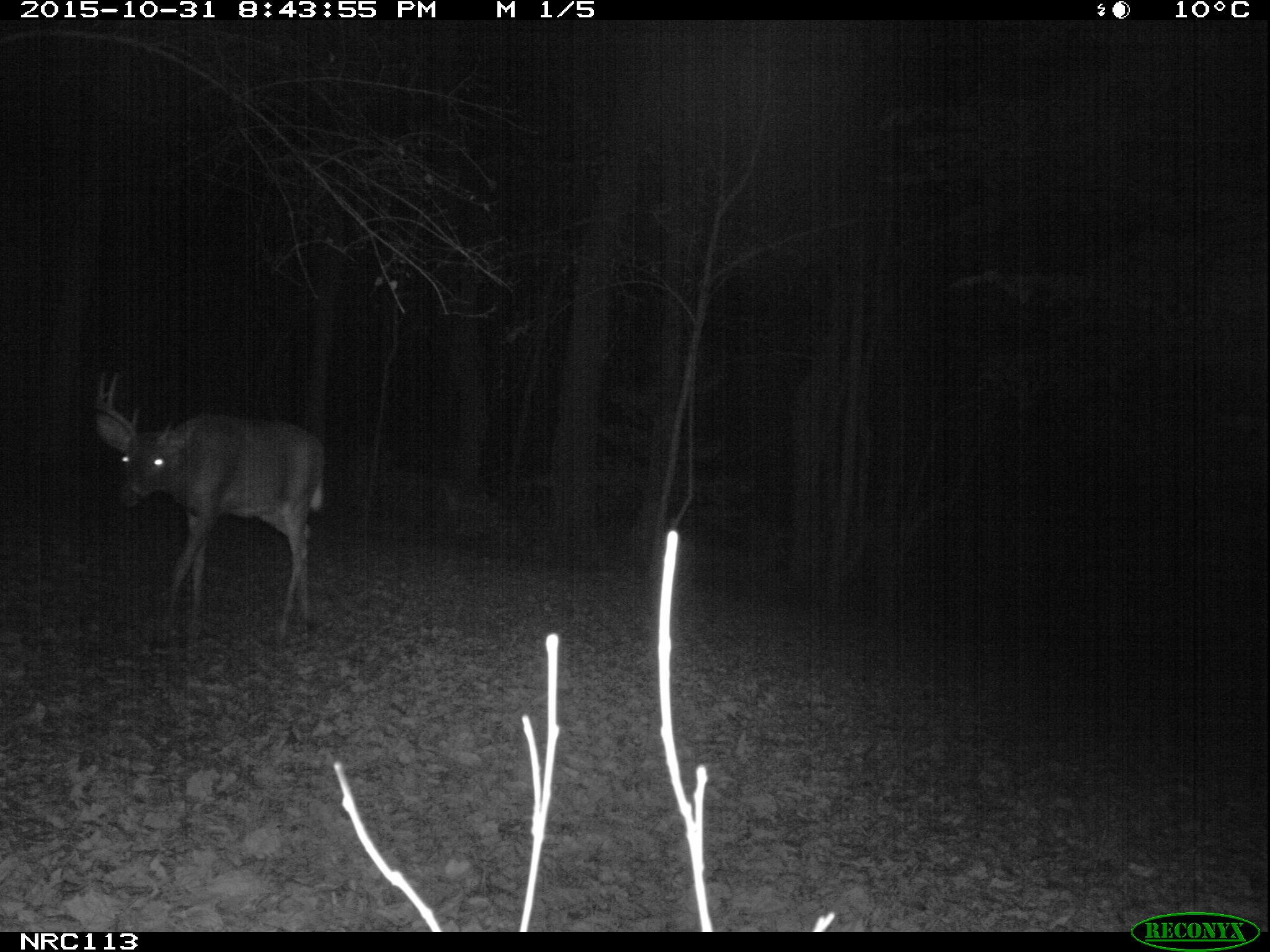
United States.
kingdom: Animalia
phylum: Chordata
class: Mammalia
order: Artiodactyla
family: Cervidae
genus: Odocoileus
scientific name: Odocoileus virginianus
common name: white-tailed deer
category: White Tailed Deer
White Tailed Deer (white-tailed deer) (Odocoileus virginianus).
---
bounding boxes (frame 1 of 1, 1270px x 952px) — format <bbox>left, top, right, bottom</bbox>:
White Tailed Deer: <bbox>81, 373, 340, 647</bbox>